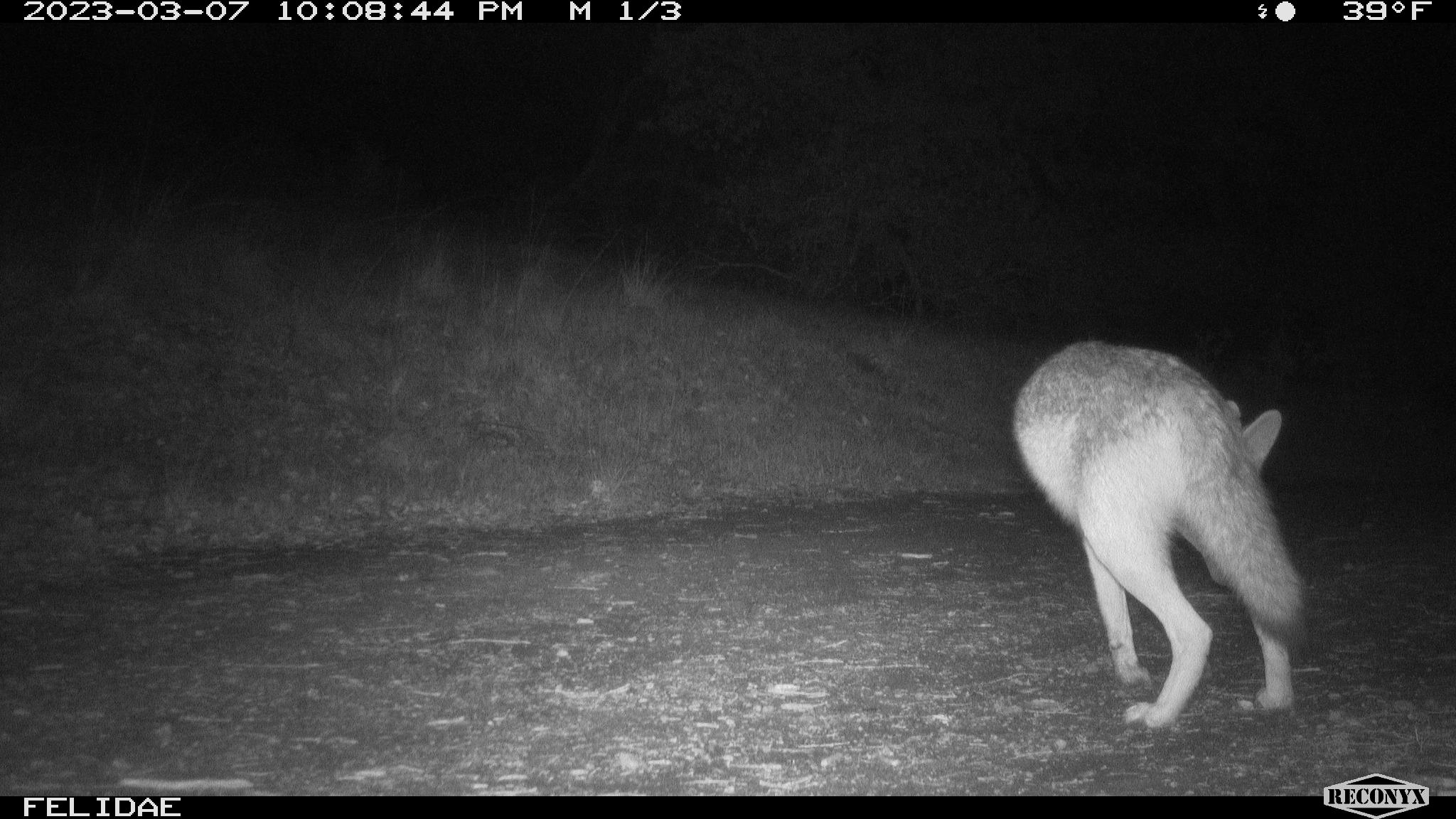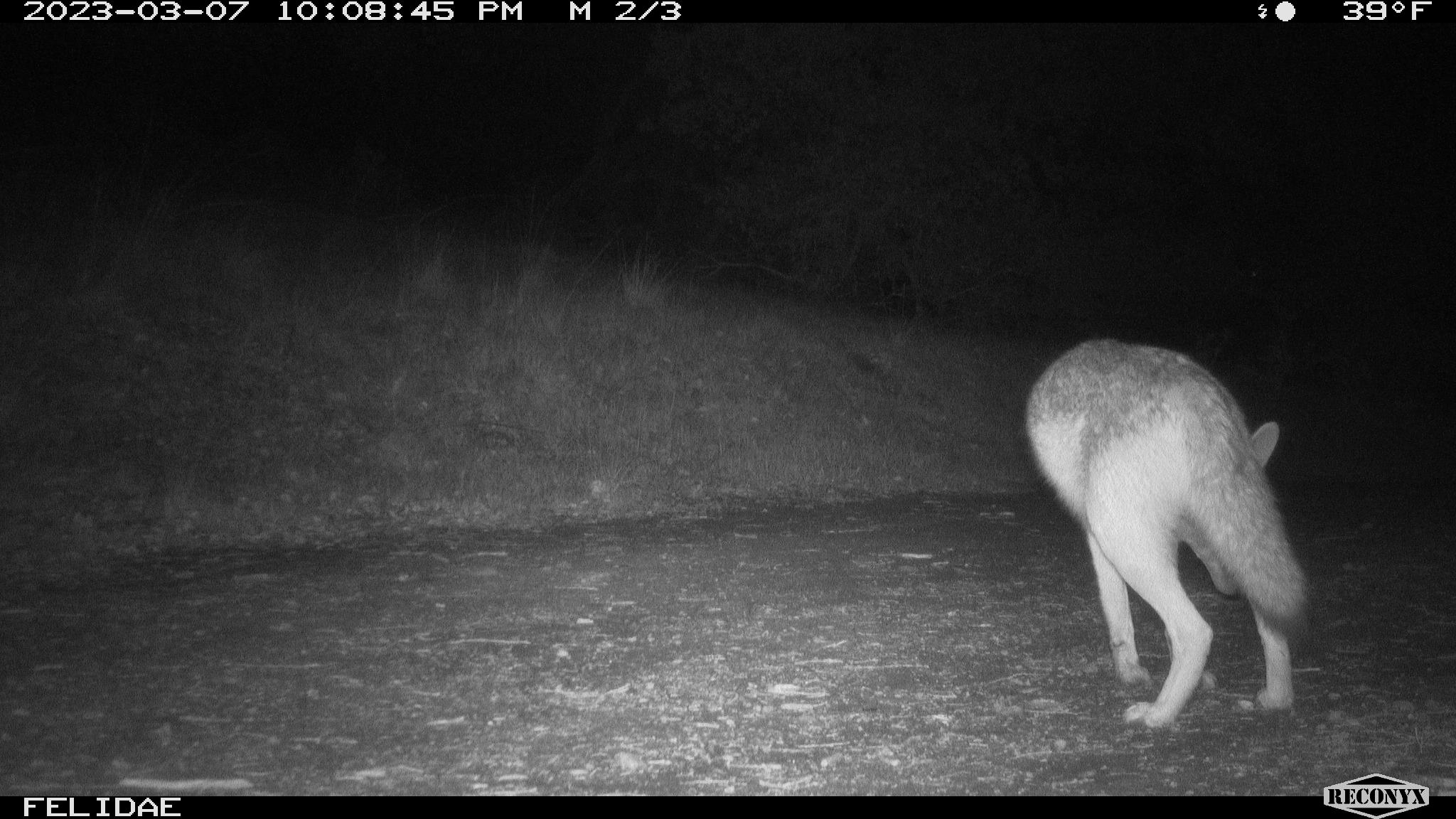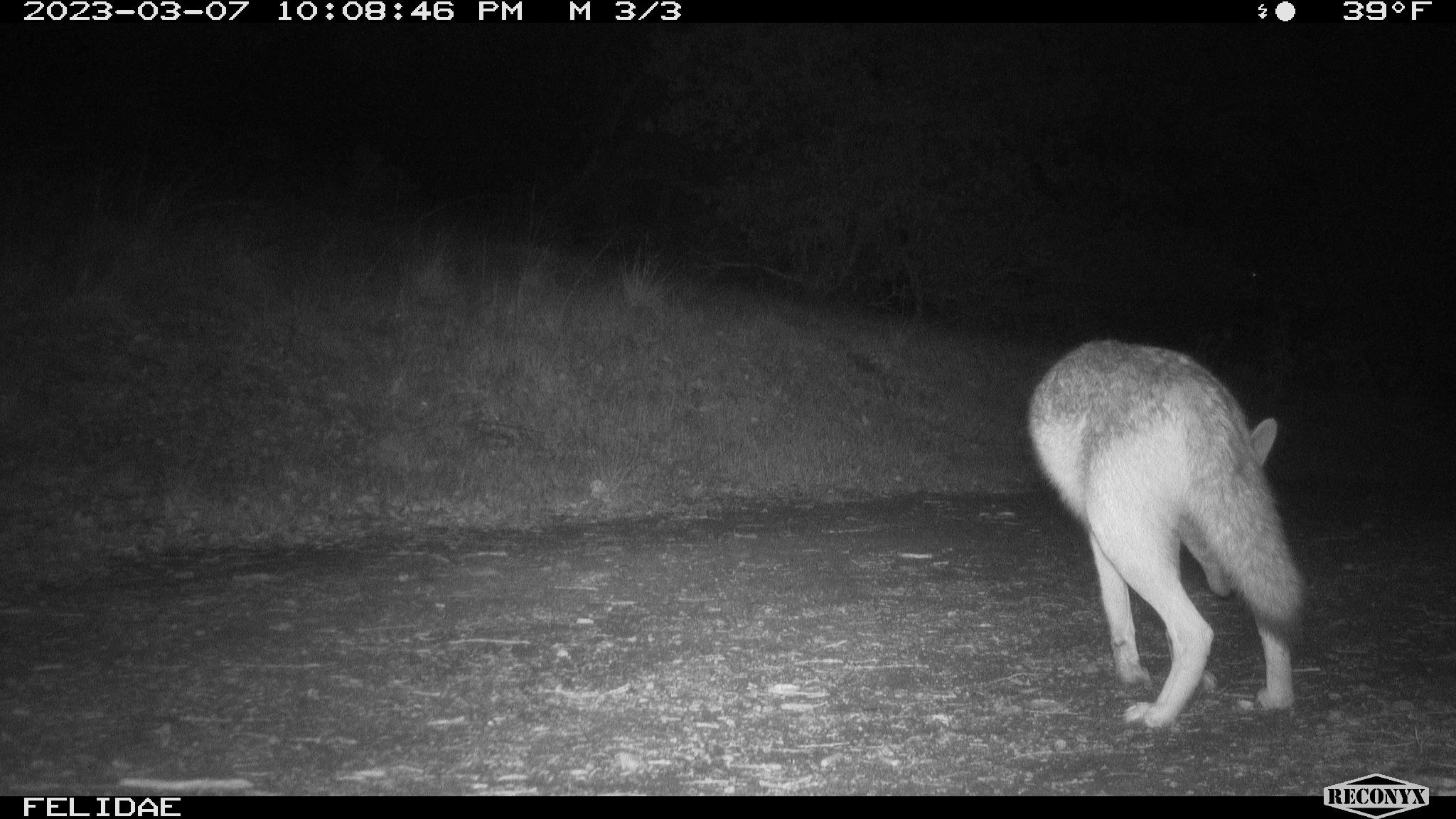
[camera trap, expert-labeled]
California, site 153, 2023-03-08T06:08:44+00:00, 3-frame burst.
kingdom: Animalia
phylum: Chordata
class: Mammalia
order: Carnivora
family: Canidae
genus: Canis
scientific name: Canis latrans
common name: coyote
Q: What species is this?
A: Coyote (Canis latrans).